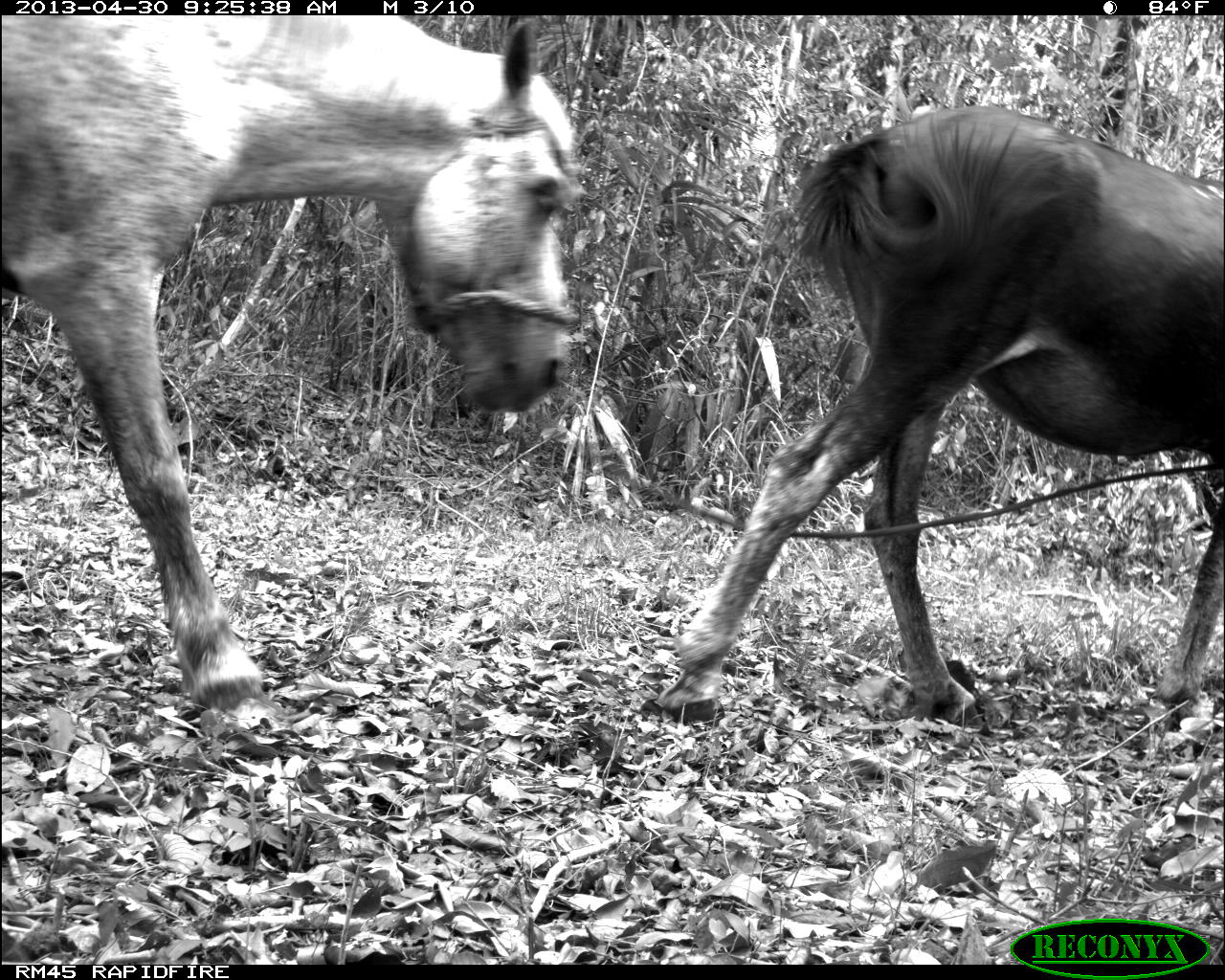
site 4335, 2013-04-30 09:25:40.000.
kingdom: Animalia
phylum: Chordata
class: Mammalia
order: Perissodactyla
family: Equidae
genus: Equus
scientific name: Equus ferus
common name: wild horse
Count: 3.